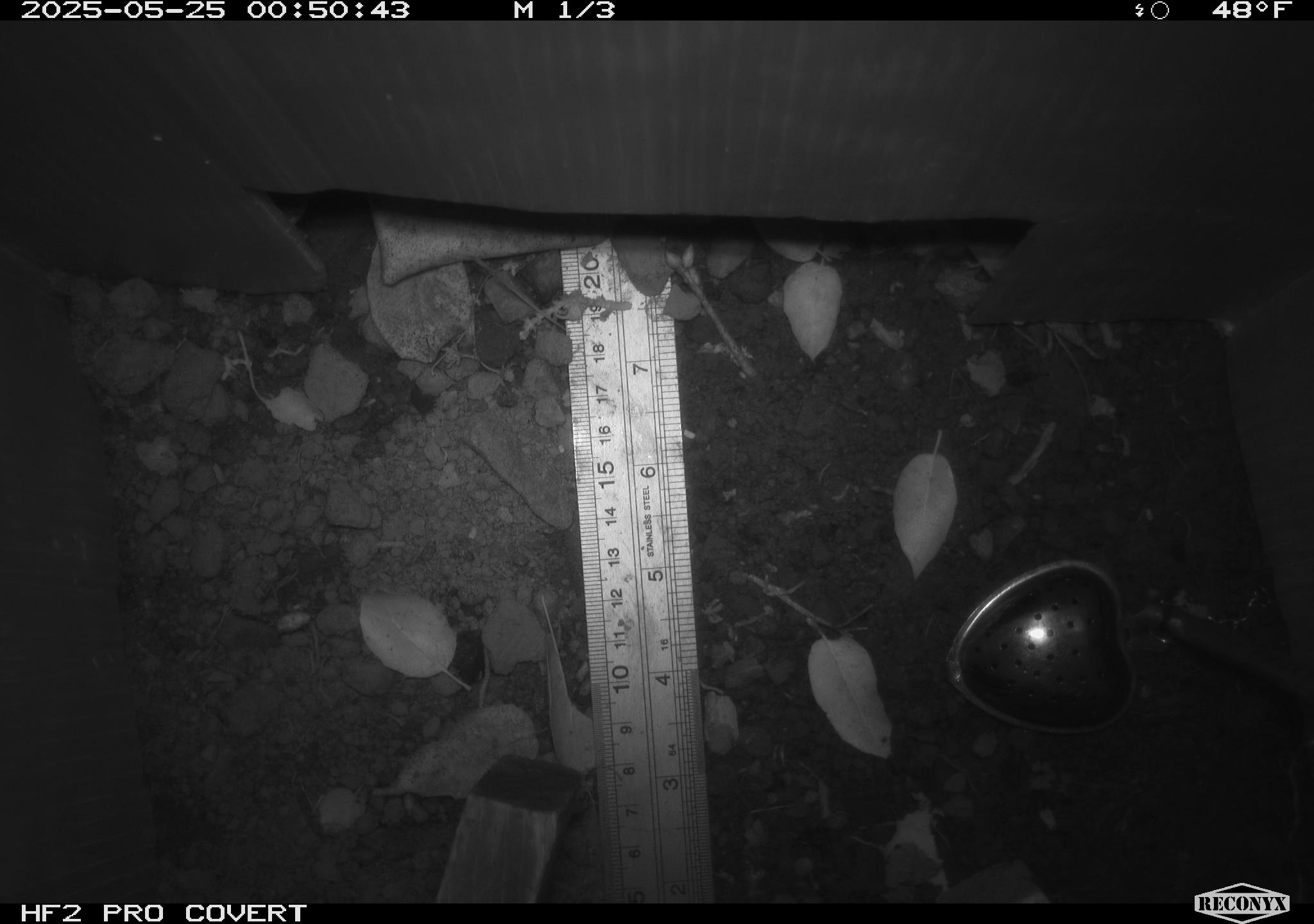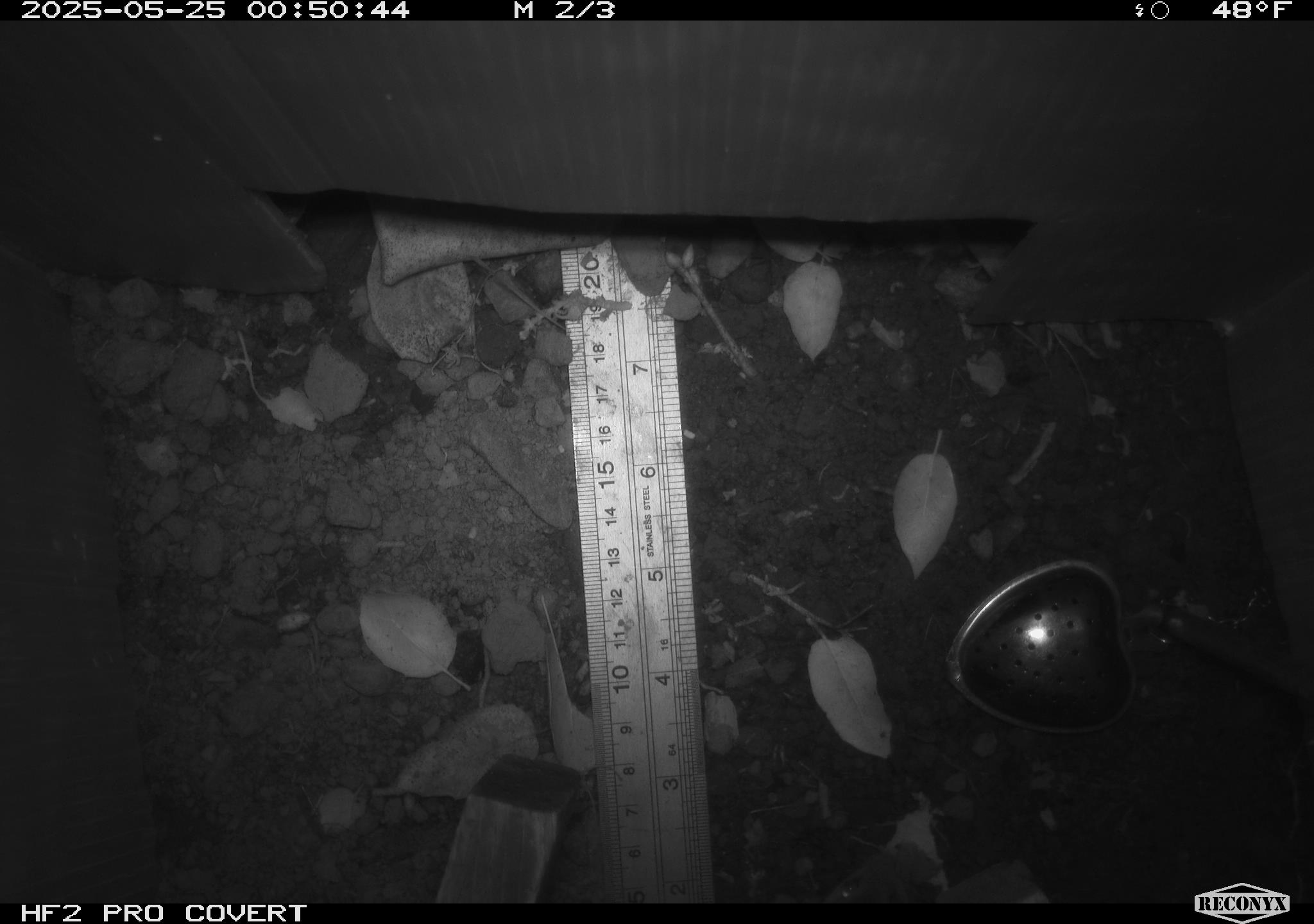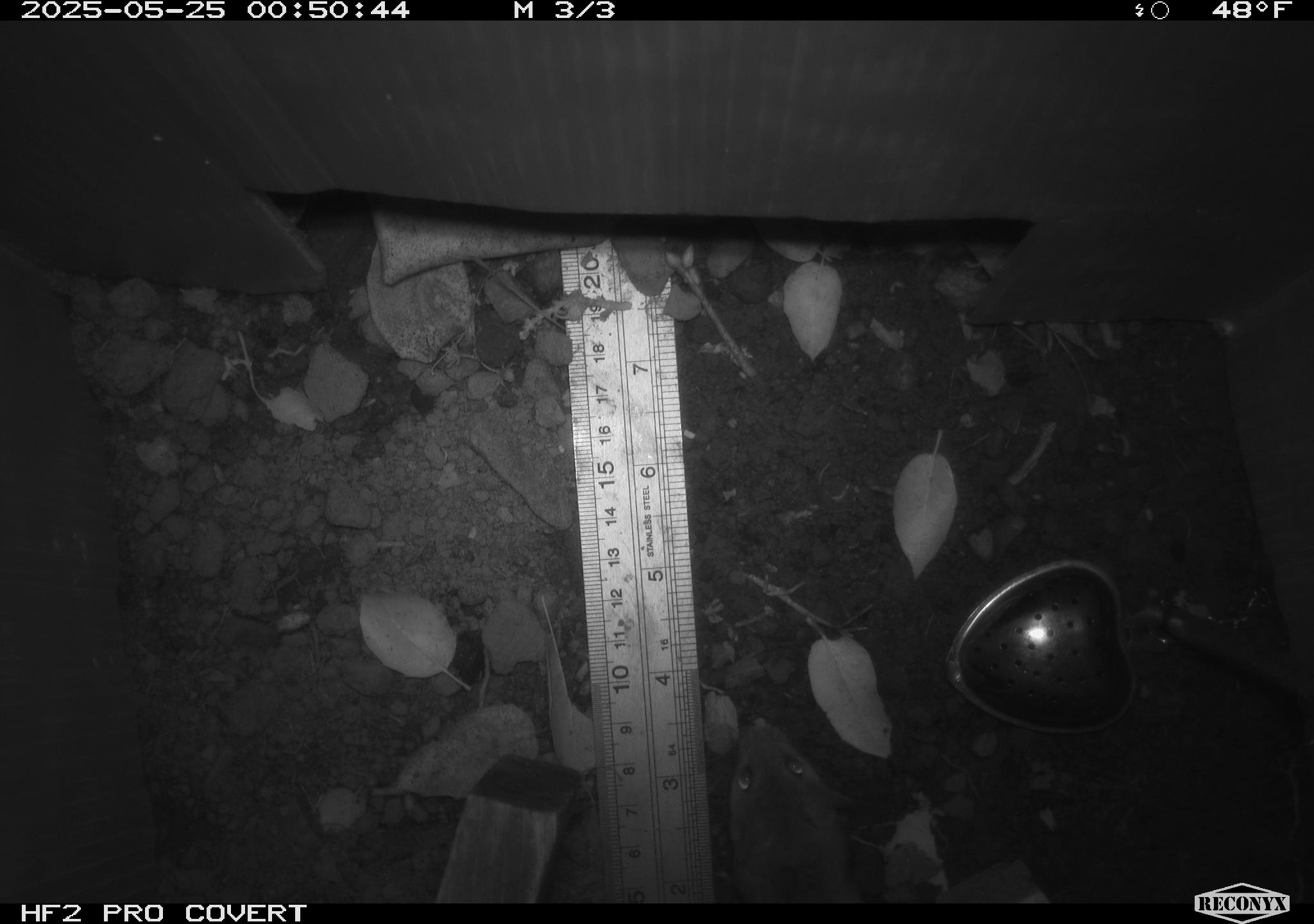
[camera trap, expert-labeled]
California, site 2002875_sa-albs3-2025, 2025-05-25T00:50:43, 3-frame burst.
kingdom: Animalia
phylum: Chordata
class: Mammalia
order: Rodentia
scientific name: Rodentia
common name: mouse species